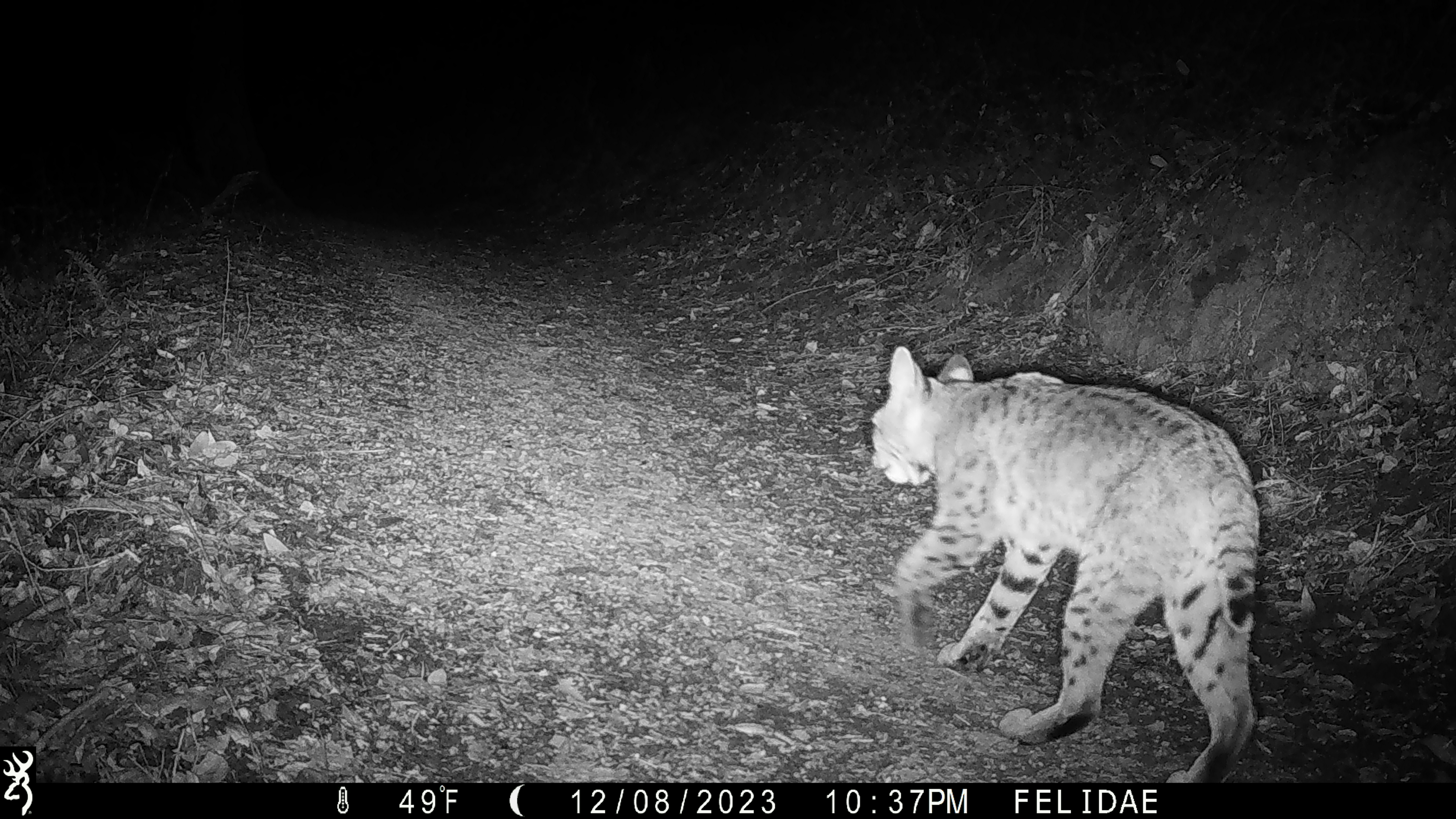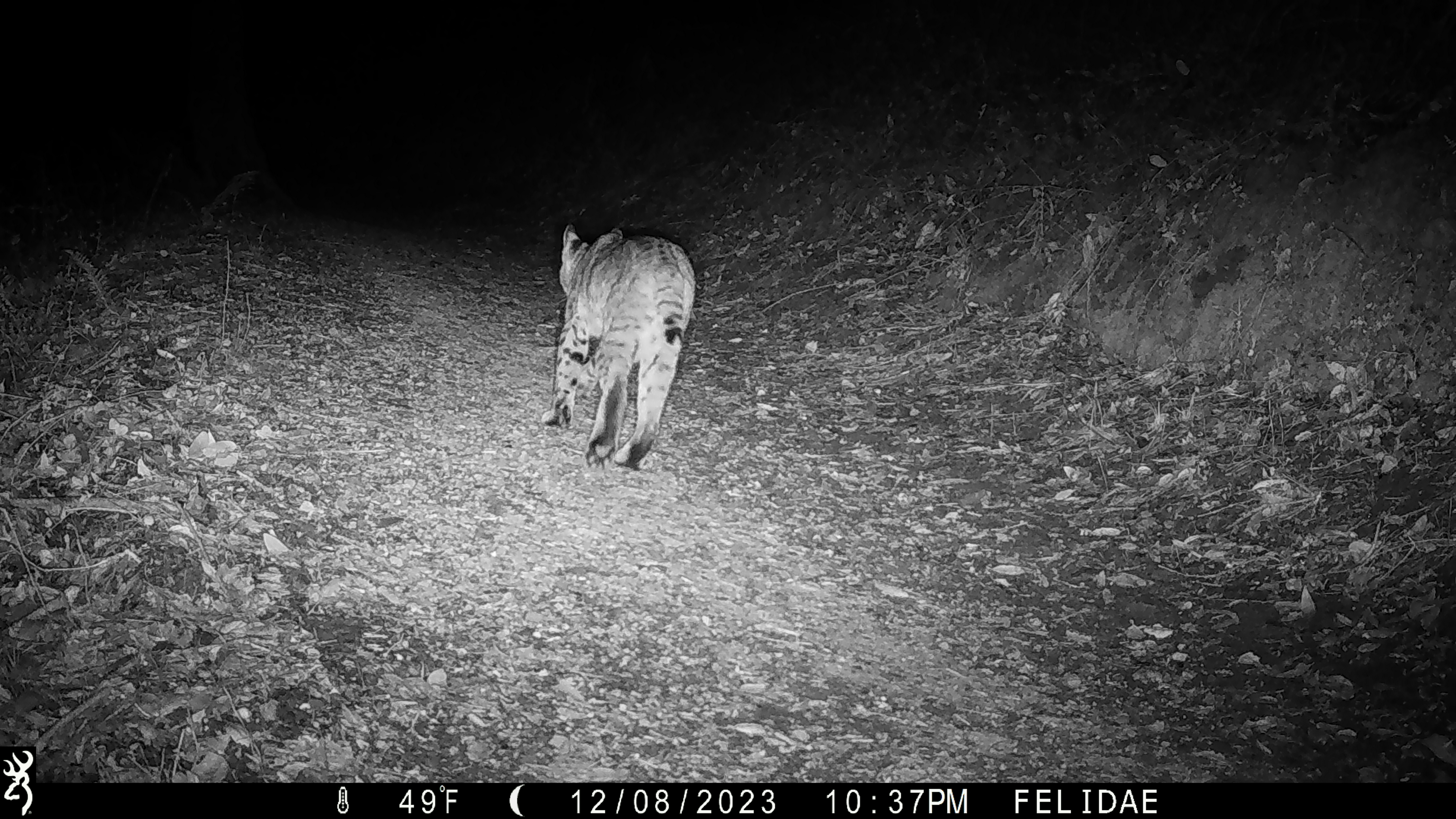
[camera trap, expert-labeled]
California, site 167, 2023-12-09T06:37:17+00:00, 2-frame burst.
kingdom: Animalia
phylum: Chordata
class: Mammalia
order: Carnivora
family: Felidae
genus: Lynx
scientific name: Lynx rufus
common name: bobcat